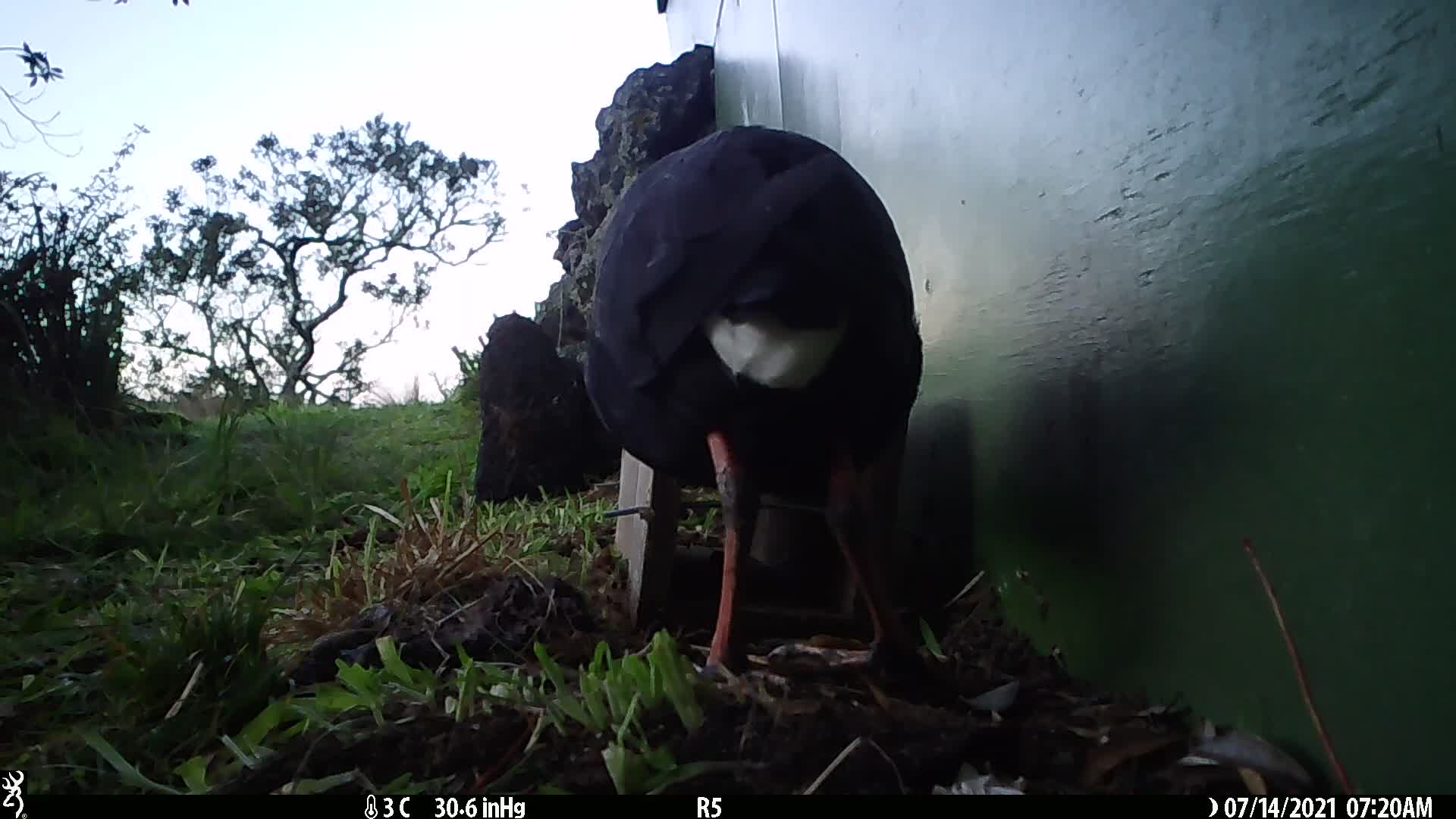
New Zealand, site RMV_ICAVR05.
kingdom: Animalia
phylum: Chordata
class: Aves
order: Gruiformes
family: Rallidae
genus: Porphyrio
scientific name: Porphyrio melanotus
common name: australasian swamphen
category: pukeko